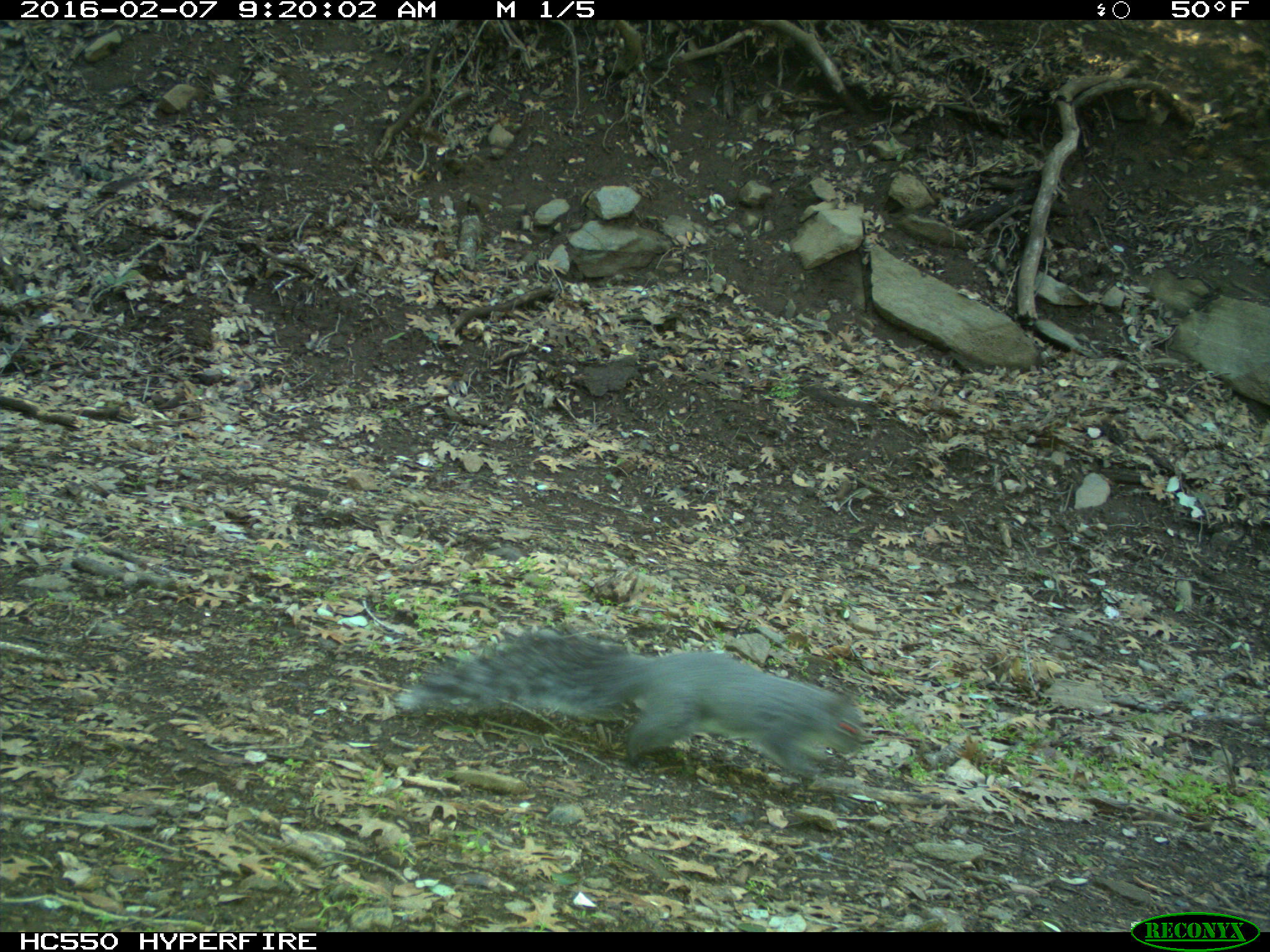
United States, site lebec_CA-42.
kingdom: Animalia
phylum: Chordata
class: Mammalia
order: Rodentia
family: Sciuridae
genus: Sciurus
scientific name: Sciurus carolinensis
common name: eastern gray squirrel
Sciurus carolinensis (eastern gray squirrel).